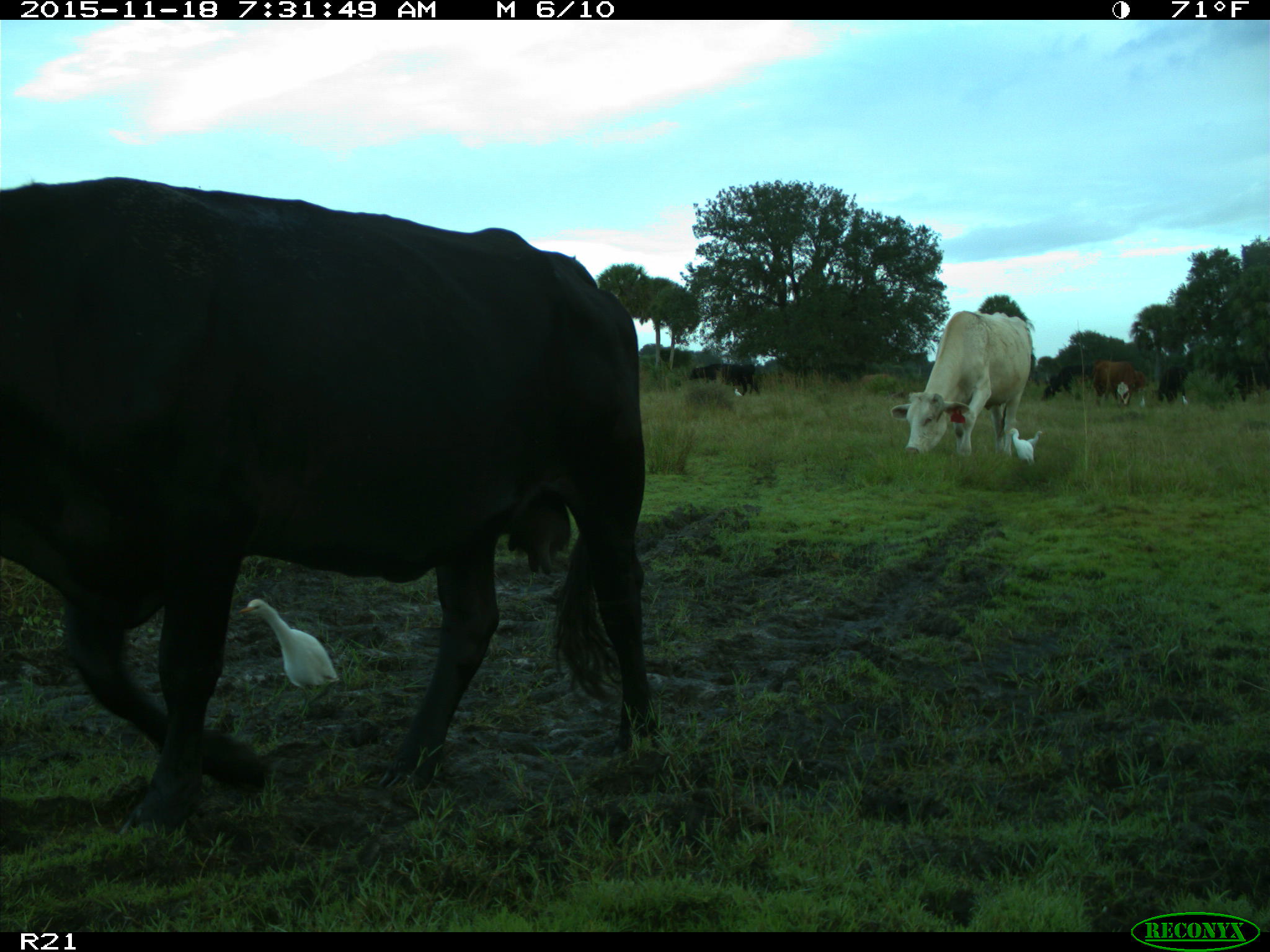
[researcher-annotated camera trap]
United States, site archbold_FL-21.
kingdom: Animalia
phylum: Chordata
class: Mammalia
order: Artiodactyla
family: Bovidae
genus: Bos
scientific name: Bos taurus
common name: domestic cow